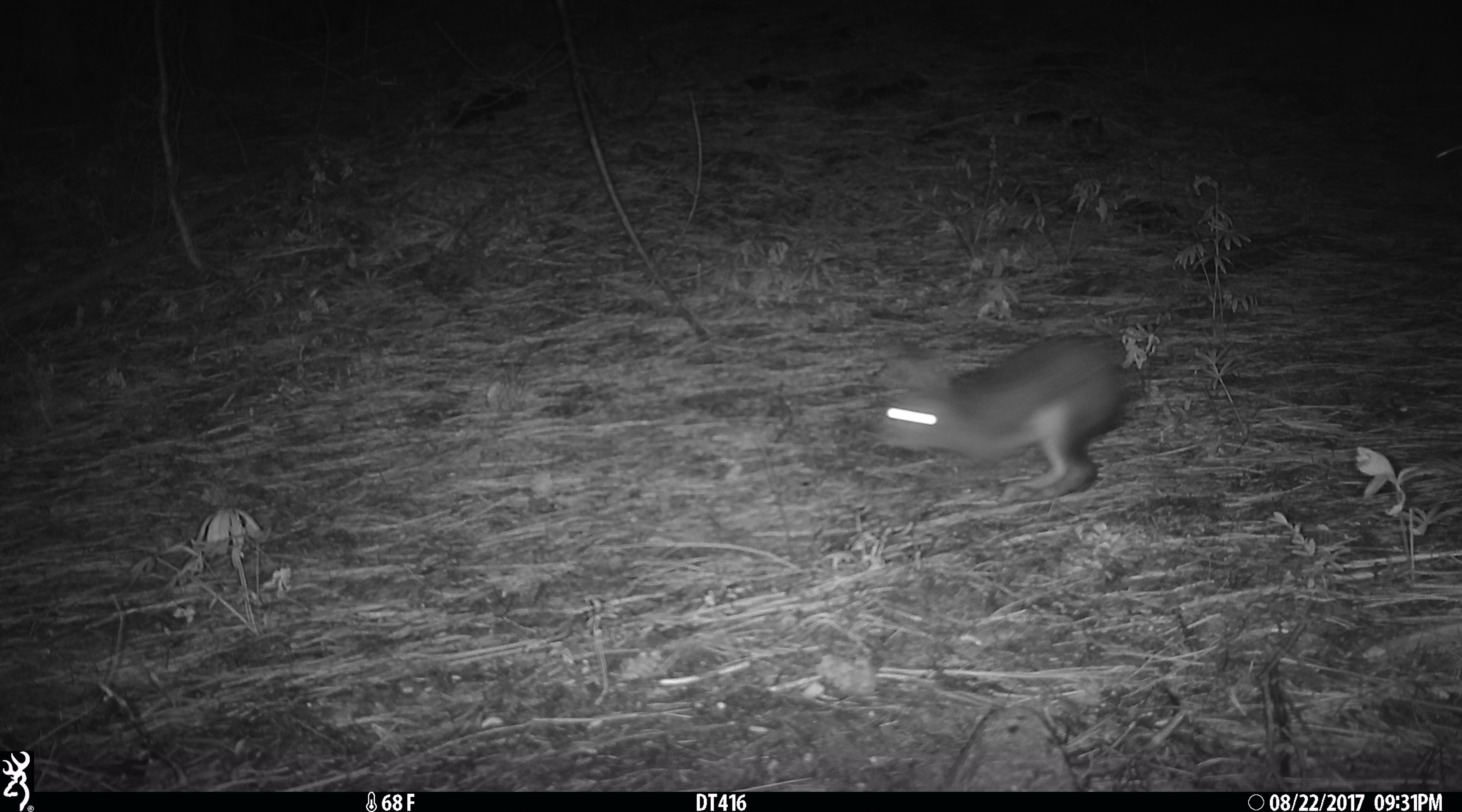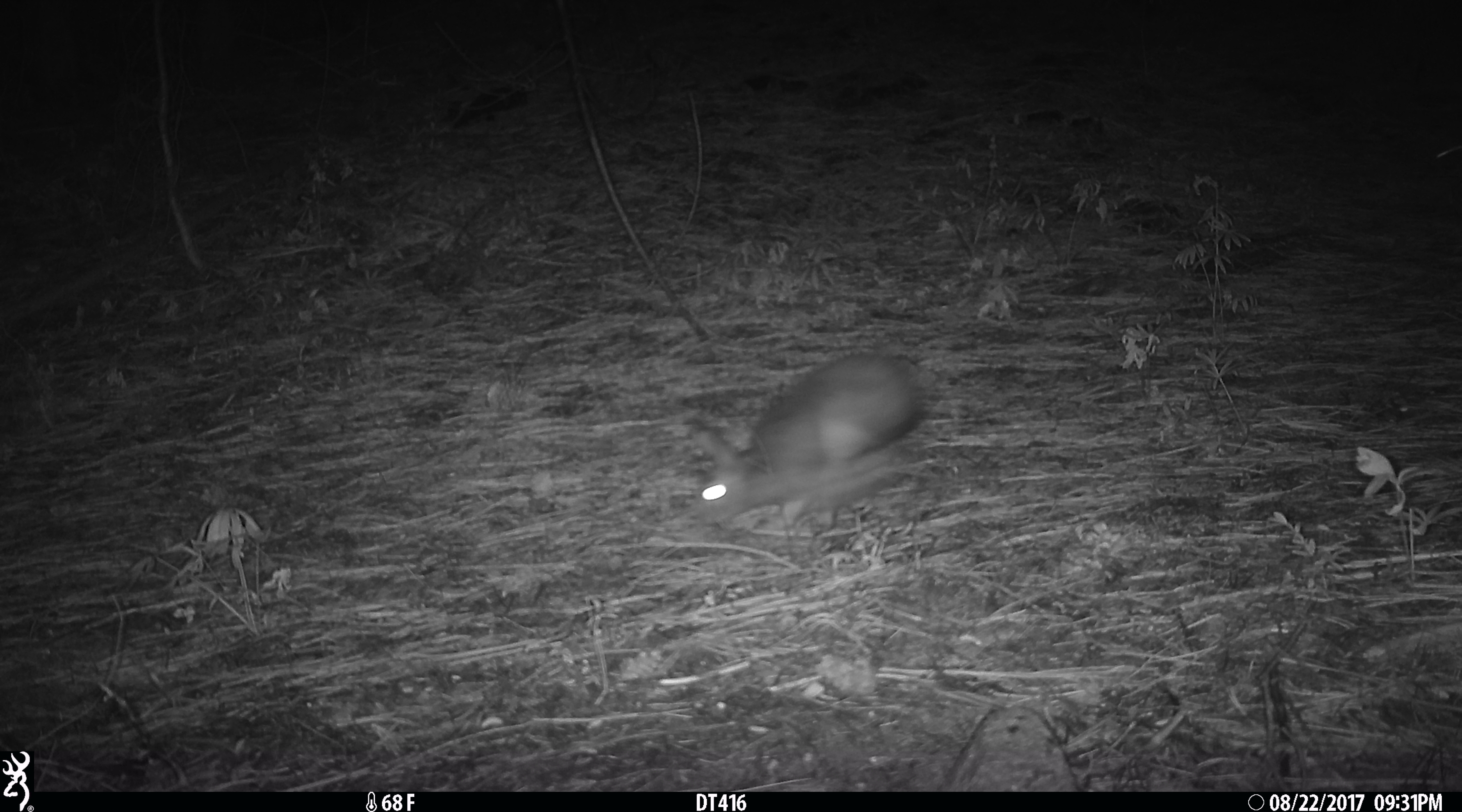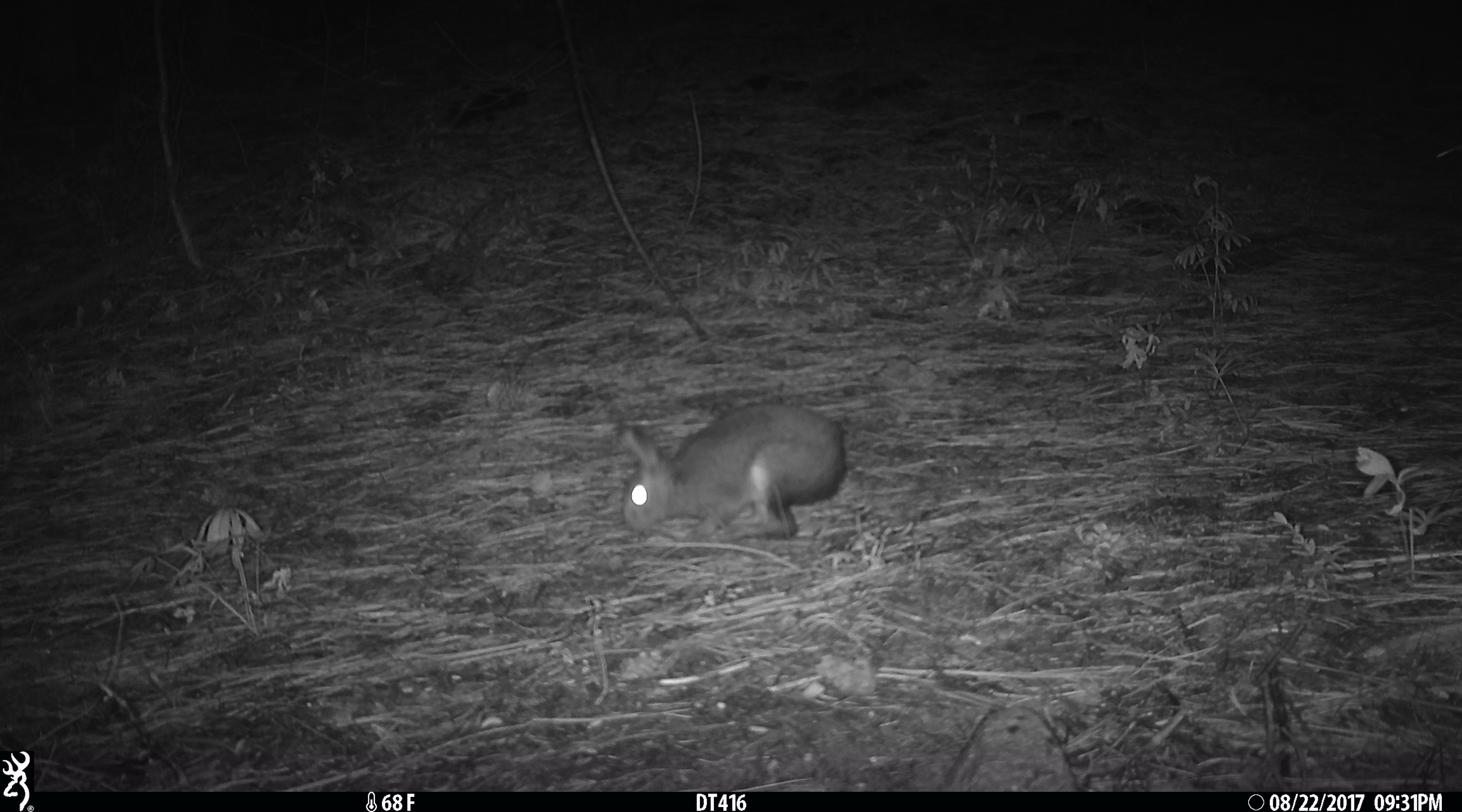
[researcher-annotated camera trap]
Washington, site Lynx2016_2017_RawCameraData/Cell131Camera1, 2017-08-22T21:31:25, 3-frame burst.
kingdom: Animalia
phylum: Chordata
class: Mammalia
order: Lagomorpha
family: Leporidae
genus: Lepus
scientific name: Lepus americanus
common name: snowshoe hare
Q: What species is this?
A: Lepus americanus (snowshoe hare).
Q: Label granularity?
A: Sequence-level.